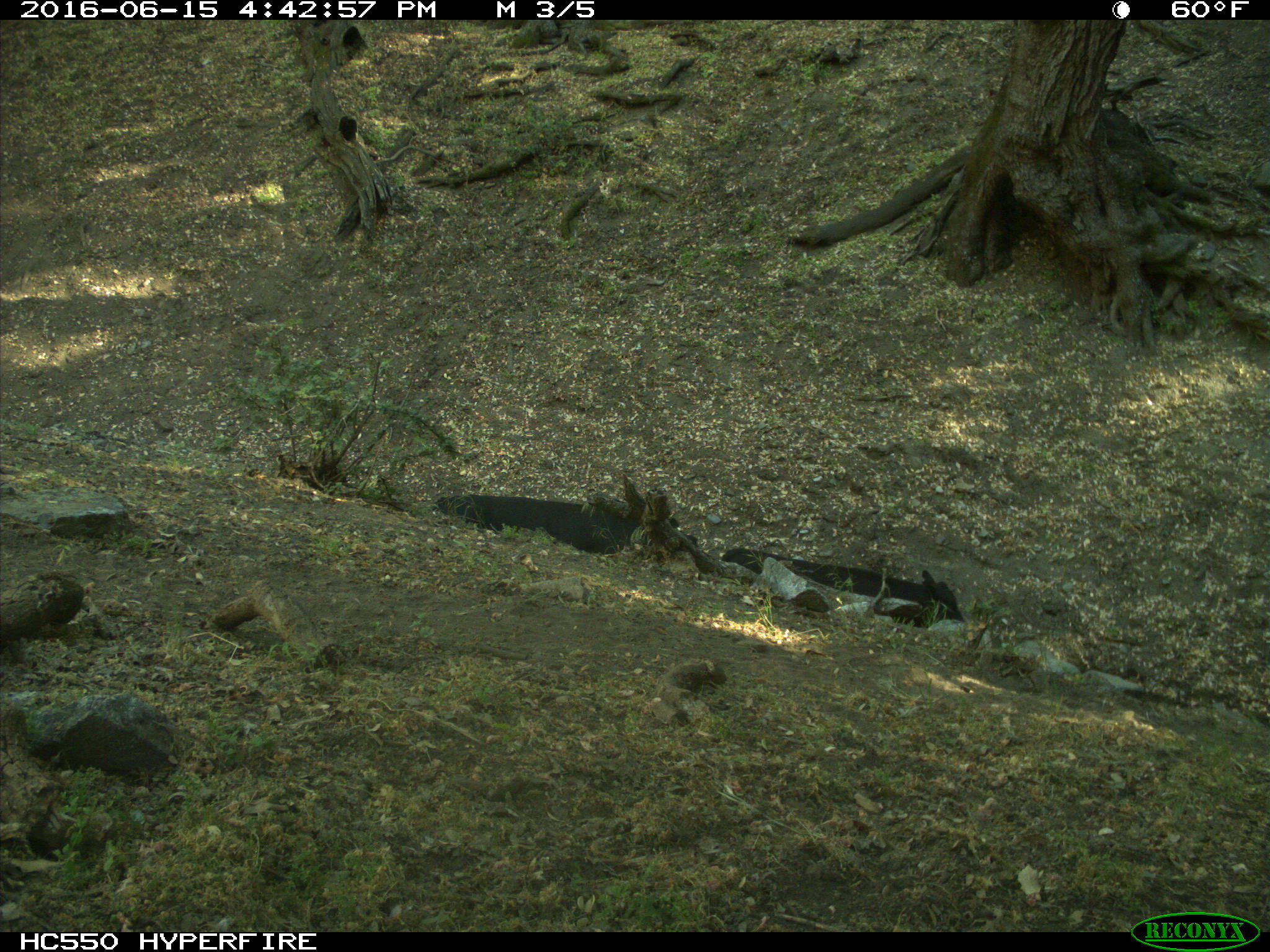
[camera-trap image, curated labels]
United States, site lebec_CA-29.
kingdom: Animalia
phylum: Chordata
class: Mammalia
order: Artiodactyla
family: Bovidae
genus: Bos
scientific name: Bos taurus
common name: domestic cow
Bos taurus (domestic cow).